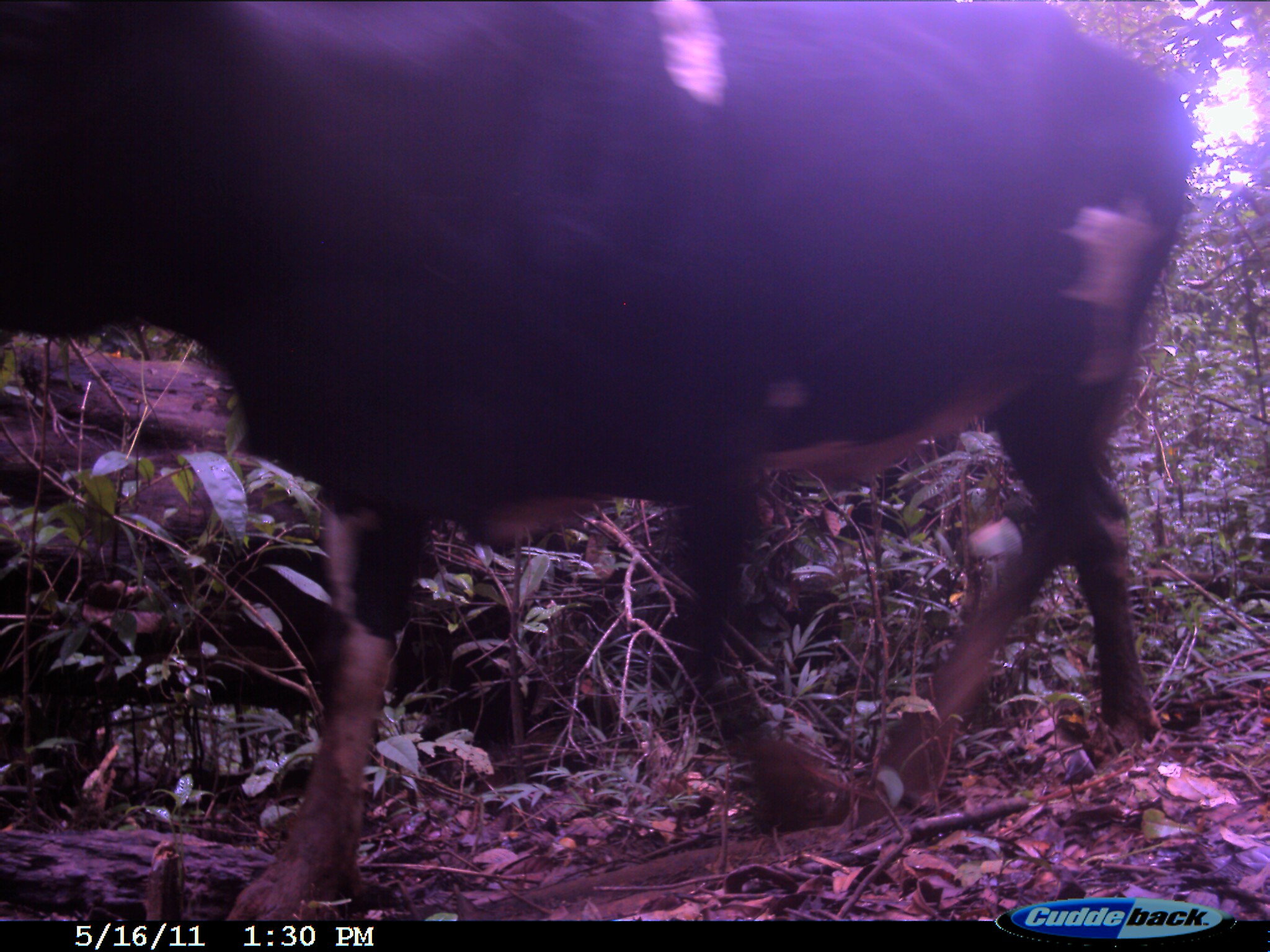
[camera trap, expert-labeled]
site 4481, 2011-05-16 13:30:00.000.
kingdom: Animalia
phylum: Chordata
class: Mammalia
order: Artiodactyla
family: Bovidae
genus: Bos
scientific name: Bos taurus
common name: domestic cattle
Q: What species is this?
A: Bos taurus (domestic cattle).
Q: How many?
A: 3.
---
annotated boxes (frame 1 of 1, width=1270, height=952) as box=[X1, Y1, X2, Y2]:
bos taurus: box=[0, 0, 1190, 918]